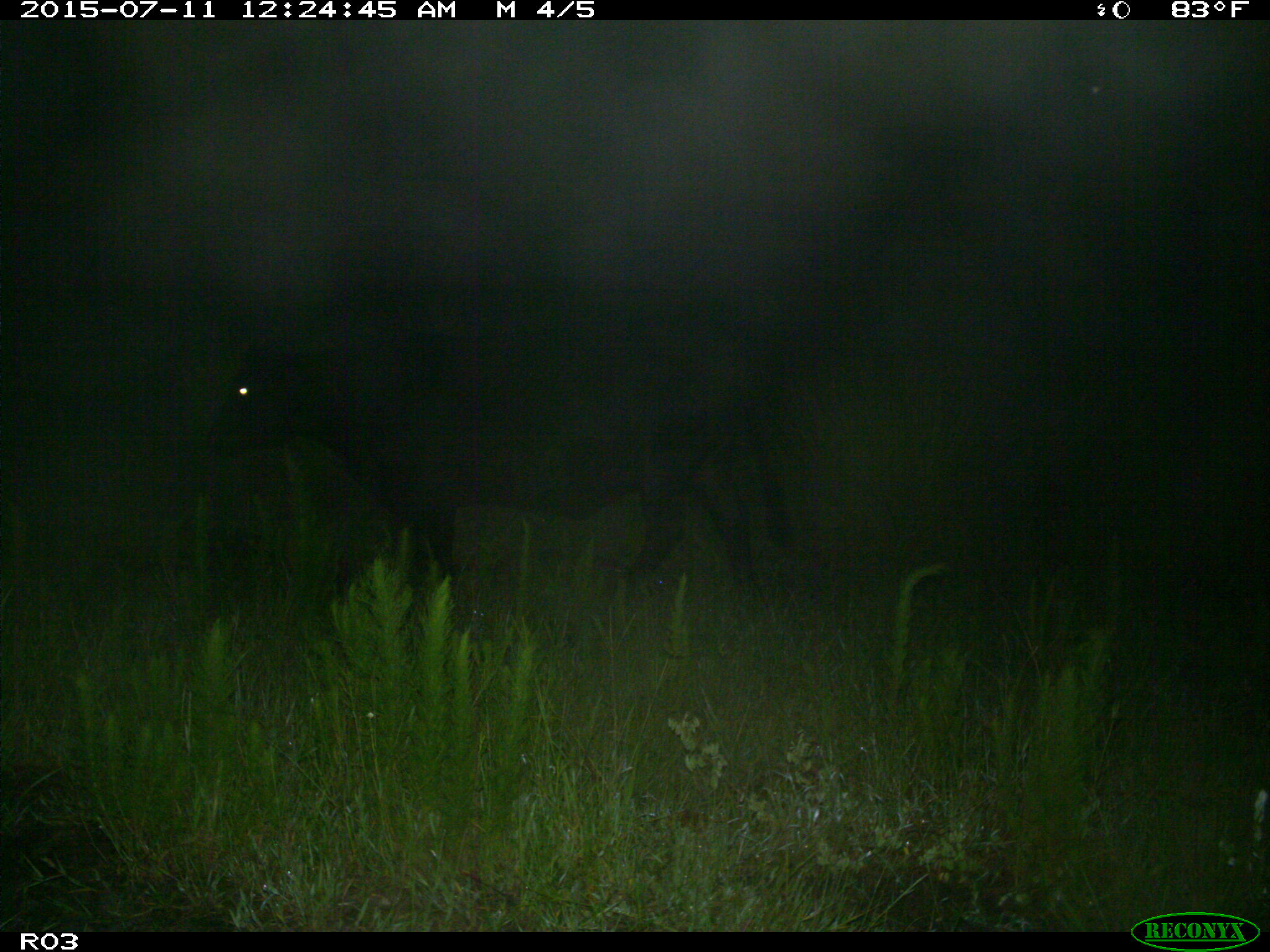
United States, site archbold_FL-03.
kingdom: Animalia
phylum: Chordata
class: Mammalia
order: Artiodactyla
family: Bovidae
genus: Bos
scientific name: Bos taurus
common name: domestic cow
Bos taurus (domestic cow).